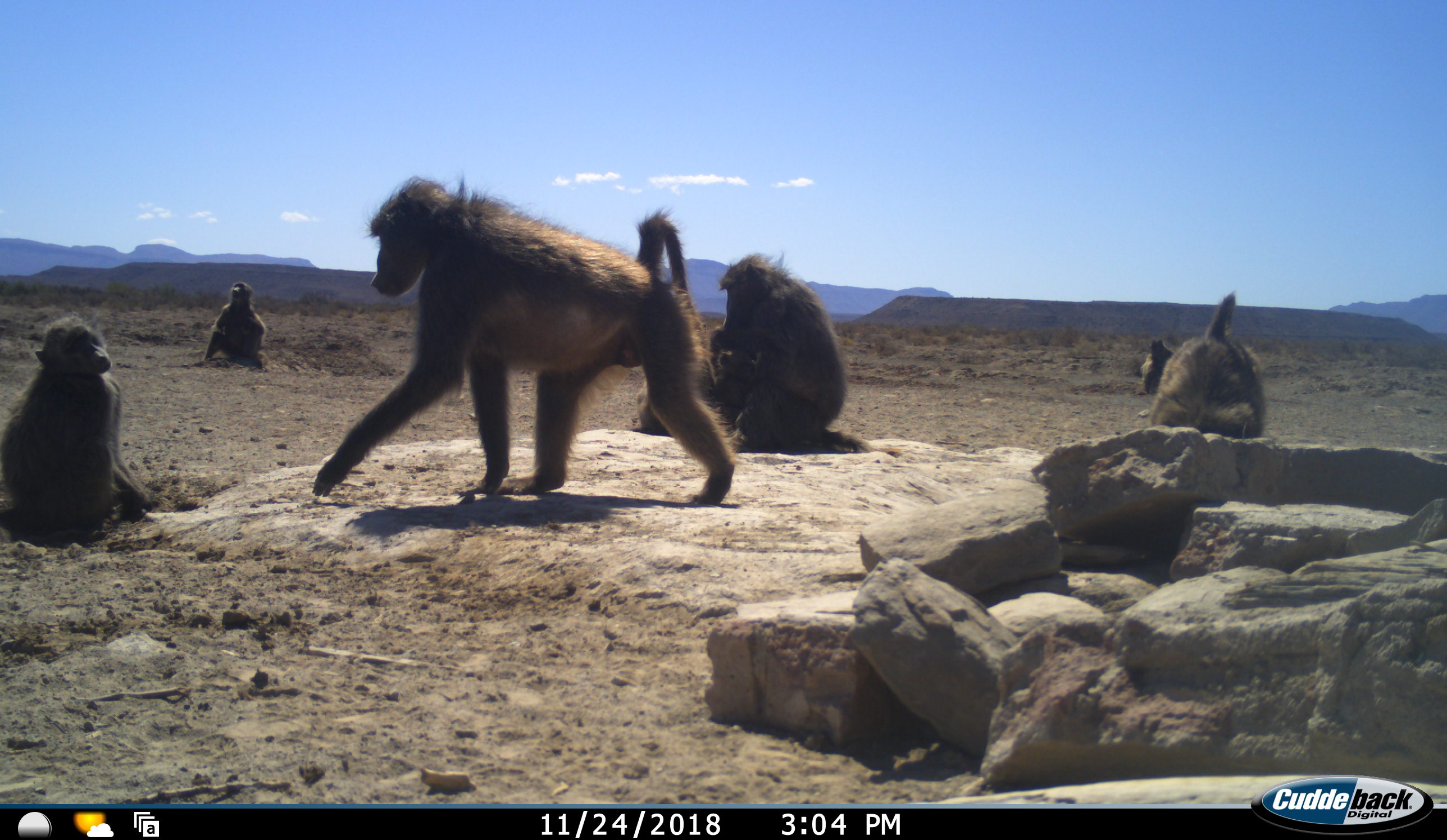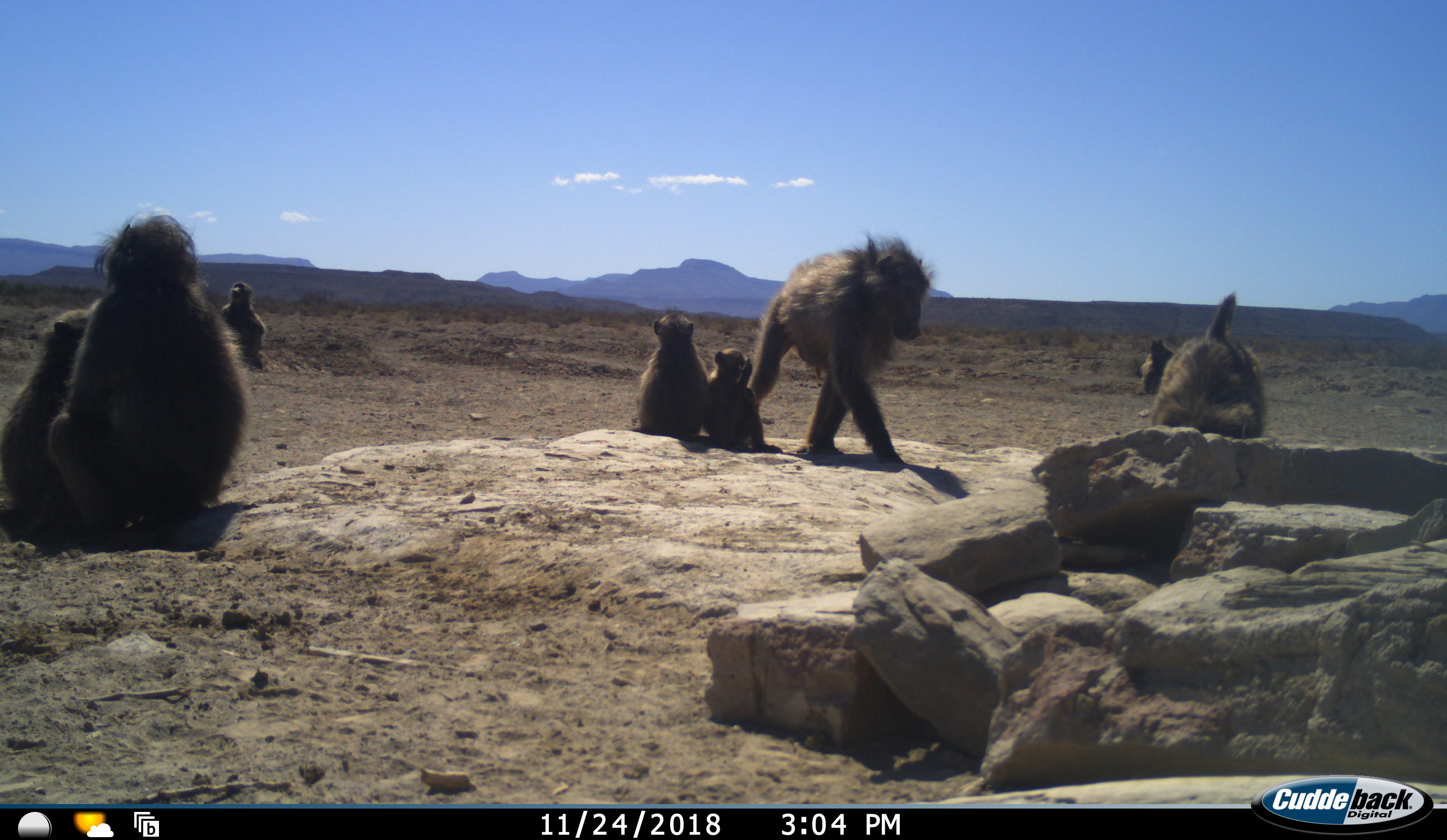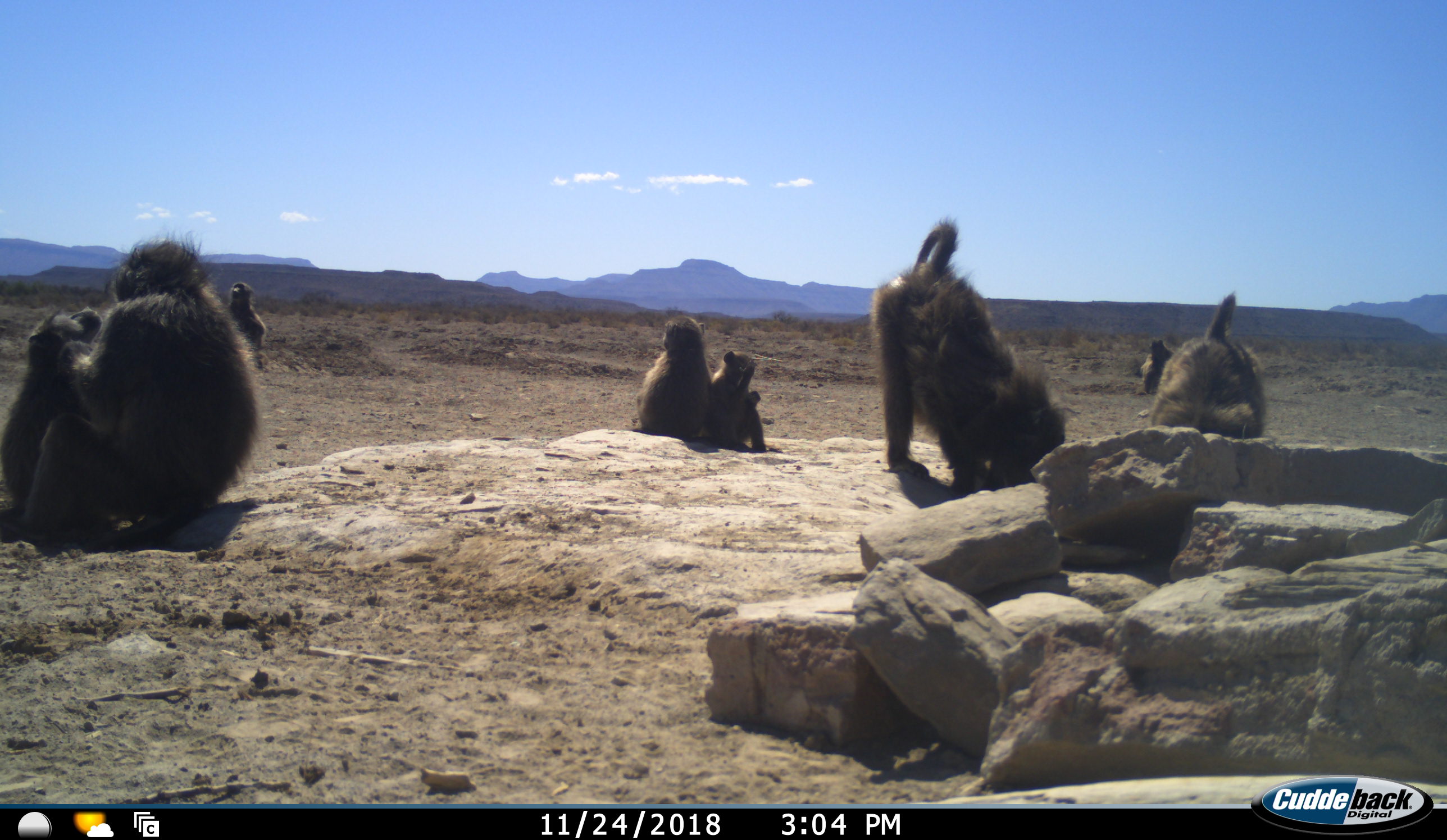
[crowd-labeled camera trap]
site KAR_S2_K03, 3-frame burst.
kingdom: Animalia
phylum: Chordata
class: Mammalia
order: Primates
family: Cercopithecidae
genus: Papio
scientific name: Papio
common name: baboon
Baboon (Papio), count 8. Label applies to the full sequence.